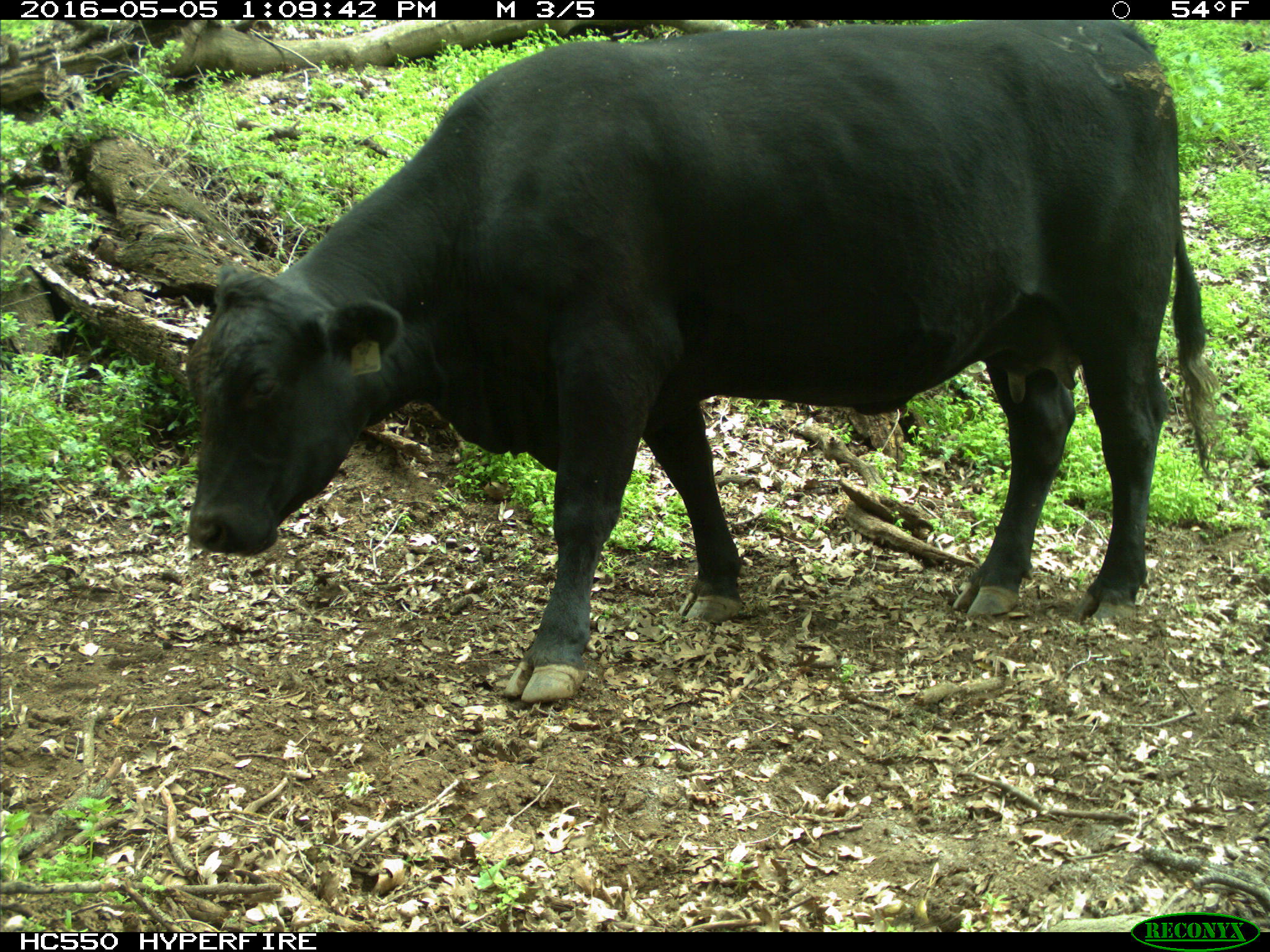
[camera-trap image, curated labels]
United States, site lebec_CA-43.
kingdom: Animalia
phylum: Chordata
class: Mammalia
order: Artiodactyla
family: Bovidae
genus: Bos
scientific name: Bos taurus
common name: domestic cow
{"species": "Bos taurus (domestic cow)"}